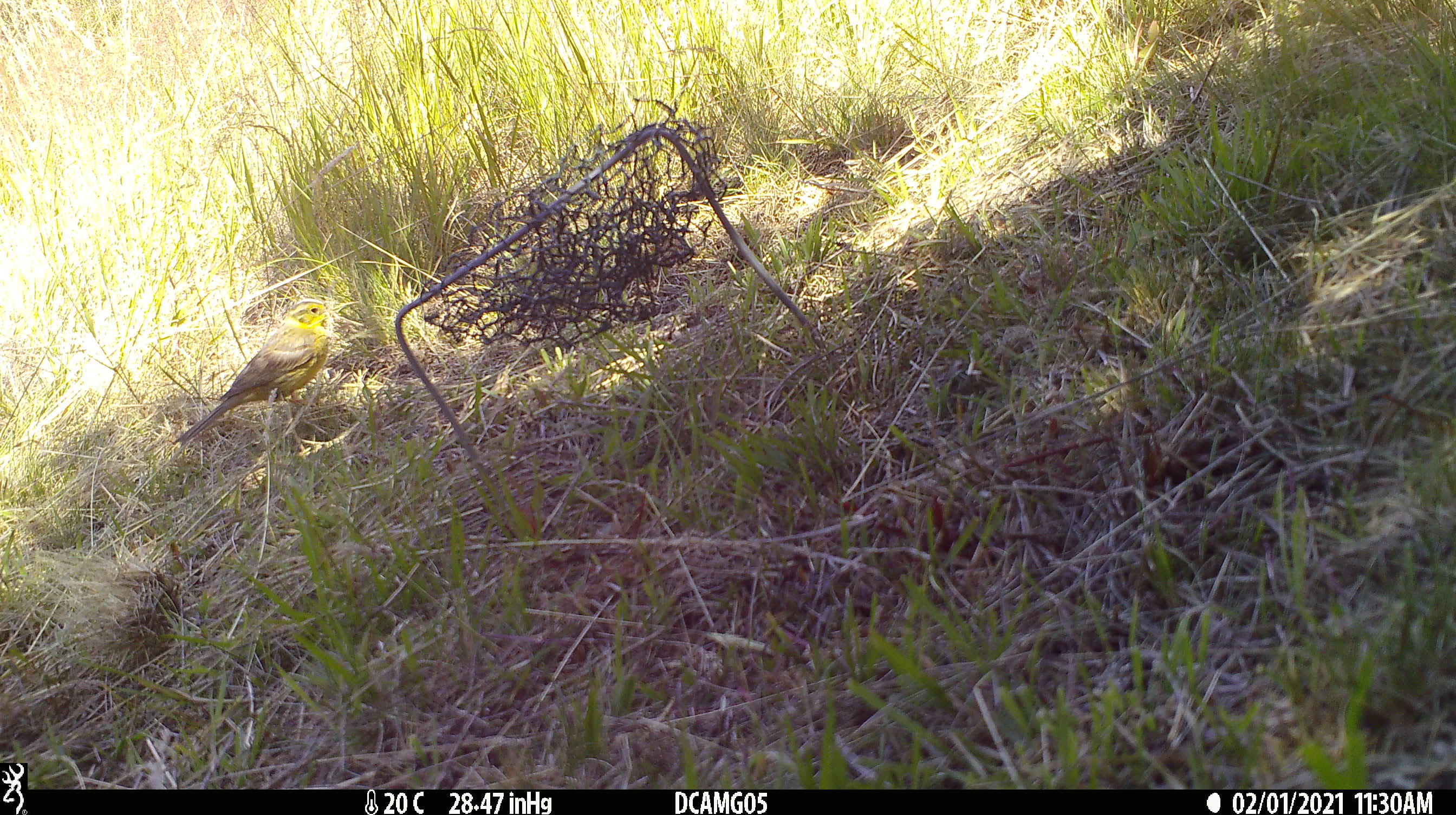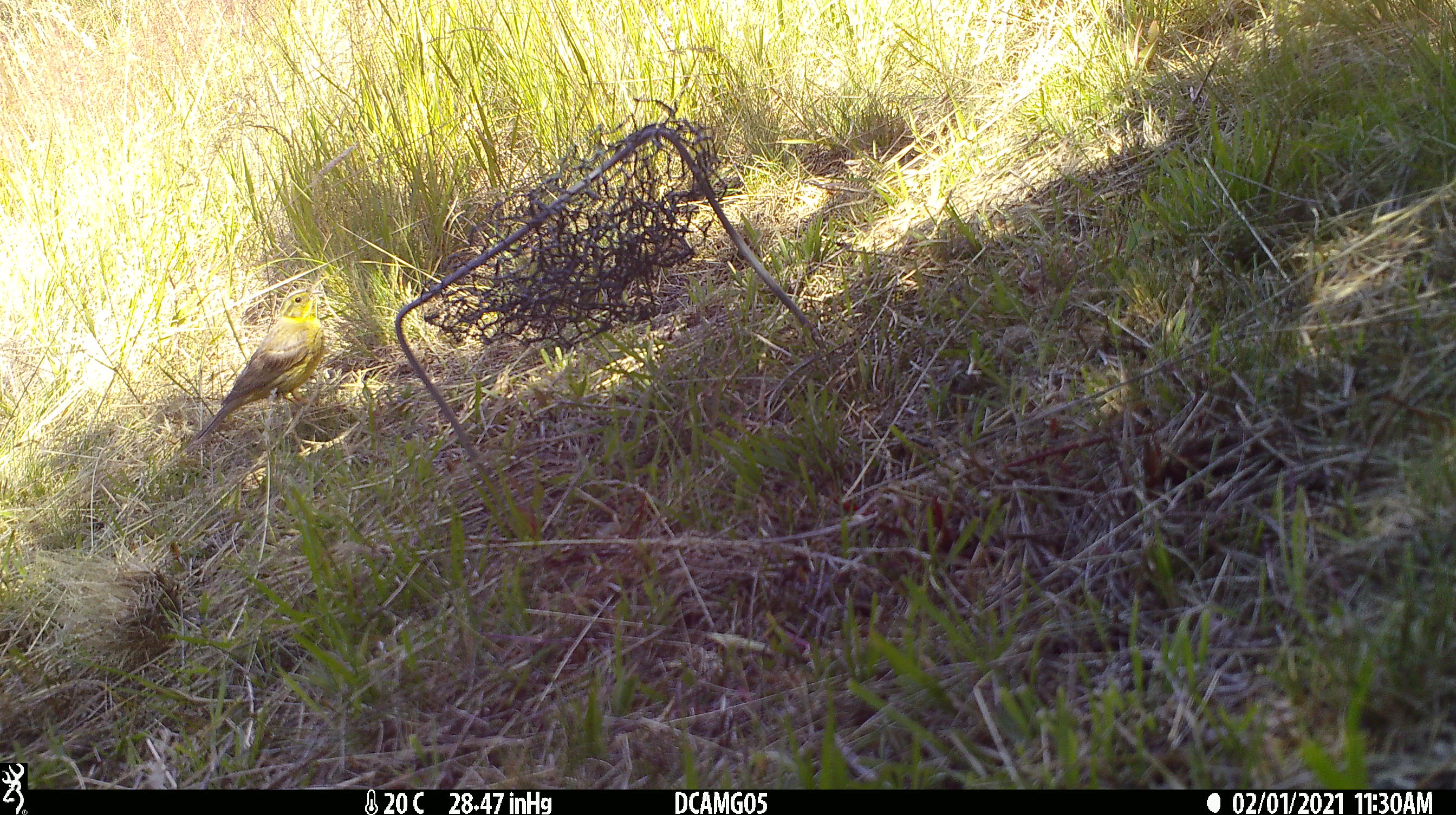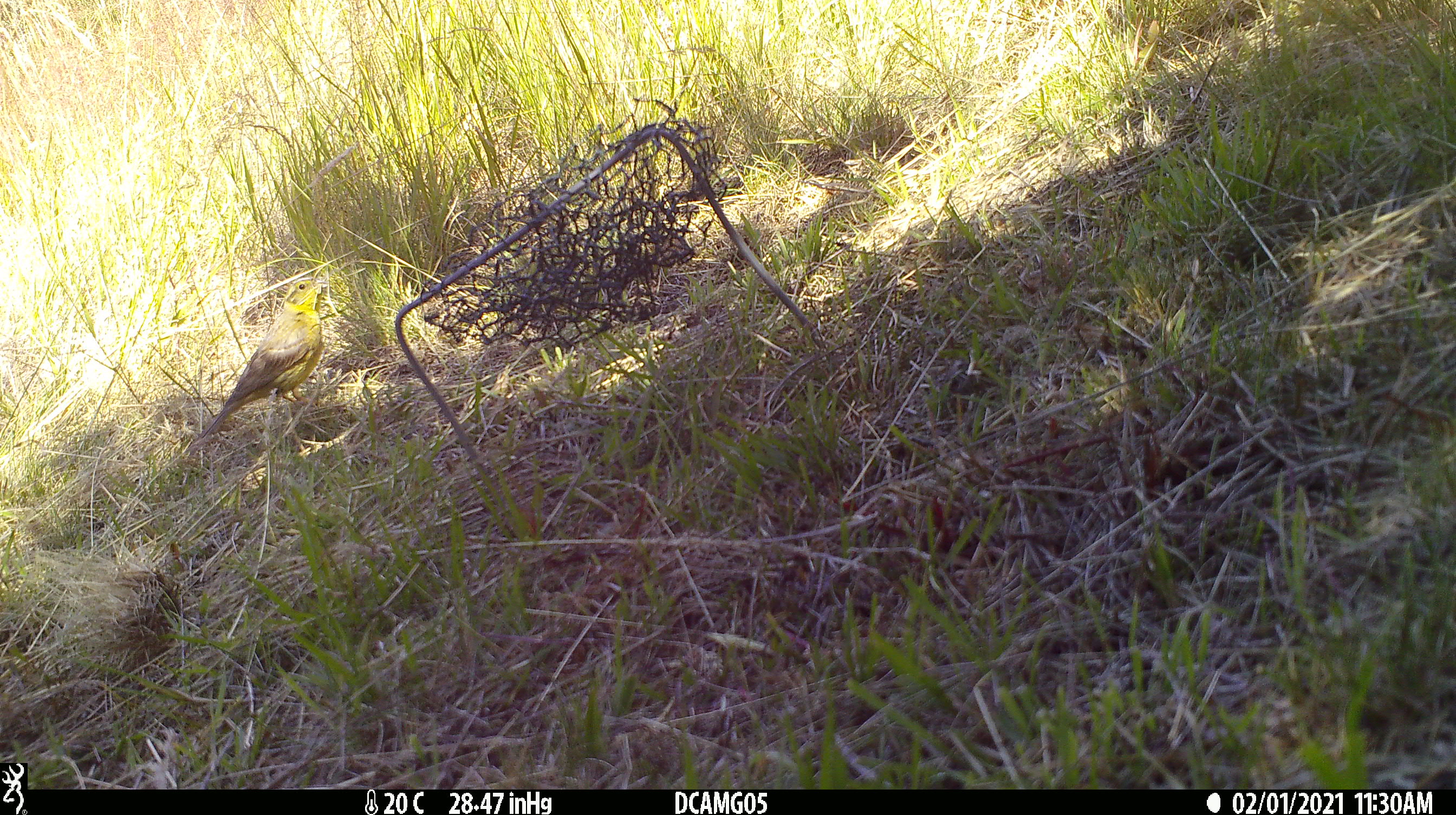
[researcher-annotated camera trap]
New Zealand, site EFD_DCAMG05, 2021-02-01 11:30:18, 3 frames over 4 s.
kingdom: Animalia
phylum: Chordata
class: Aves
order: Passeriformes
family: Fringillidae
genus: Chloris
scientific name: Chloris chloris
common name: greenfinch